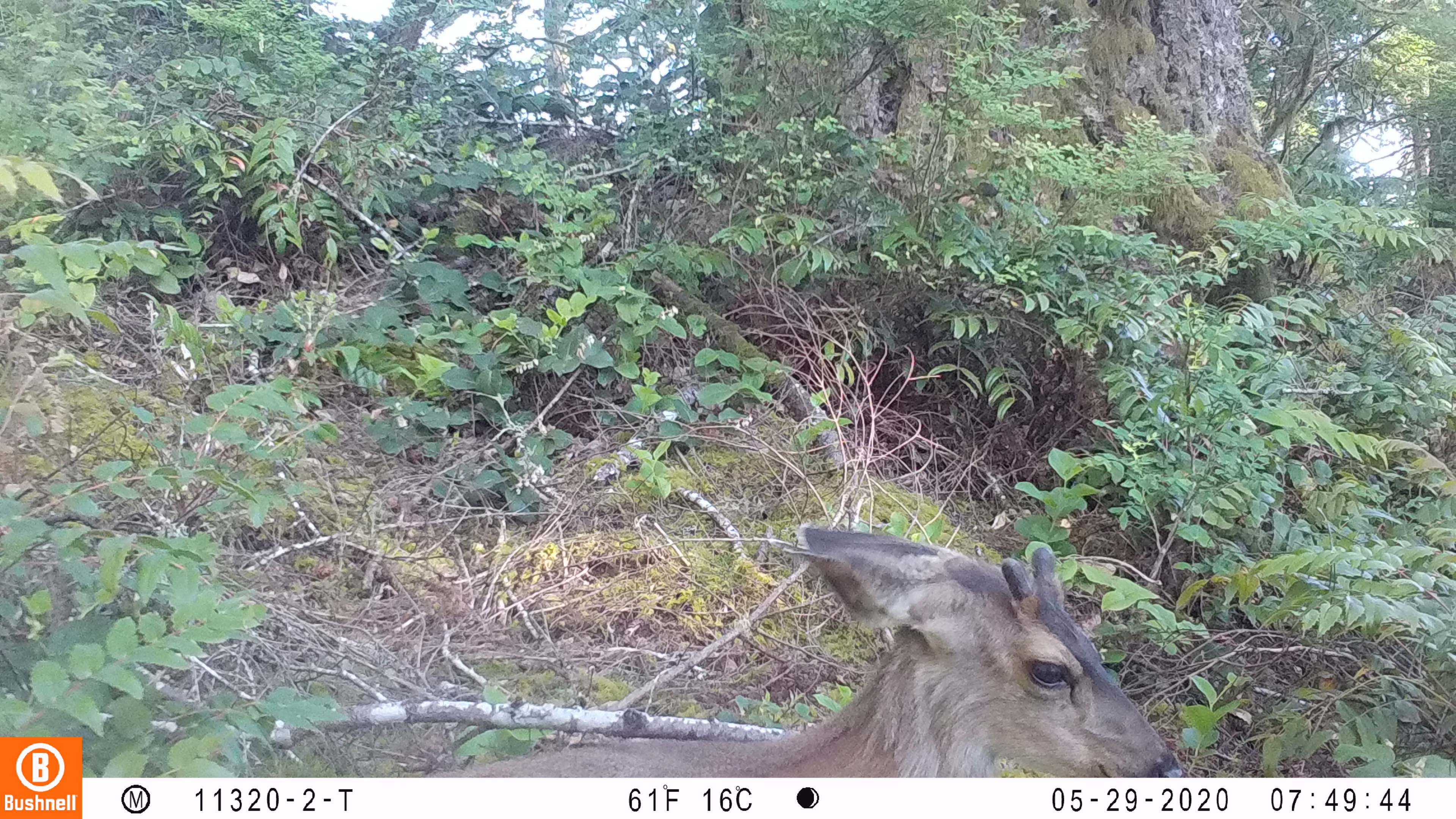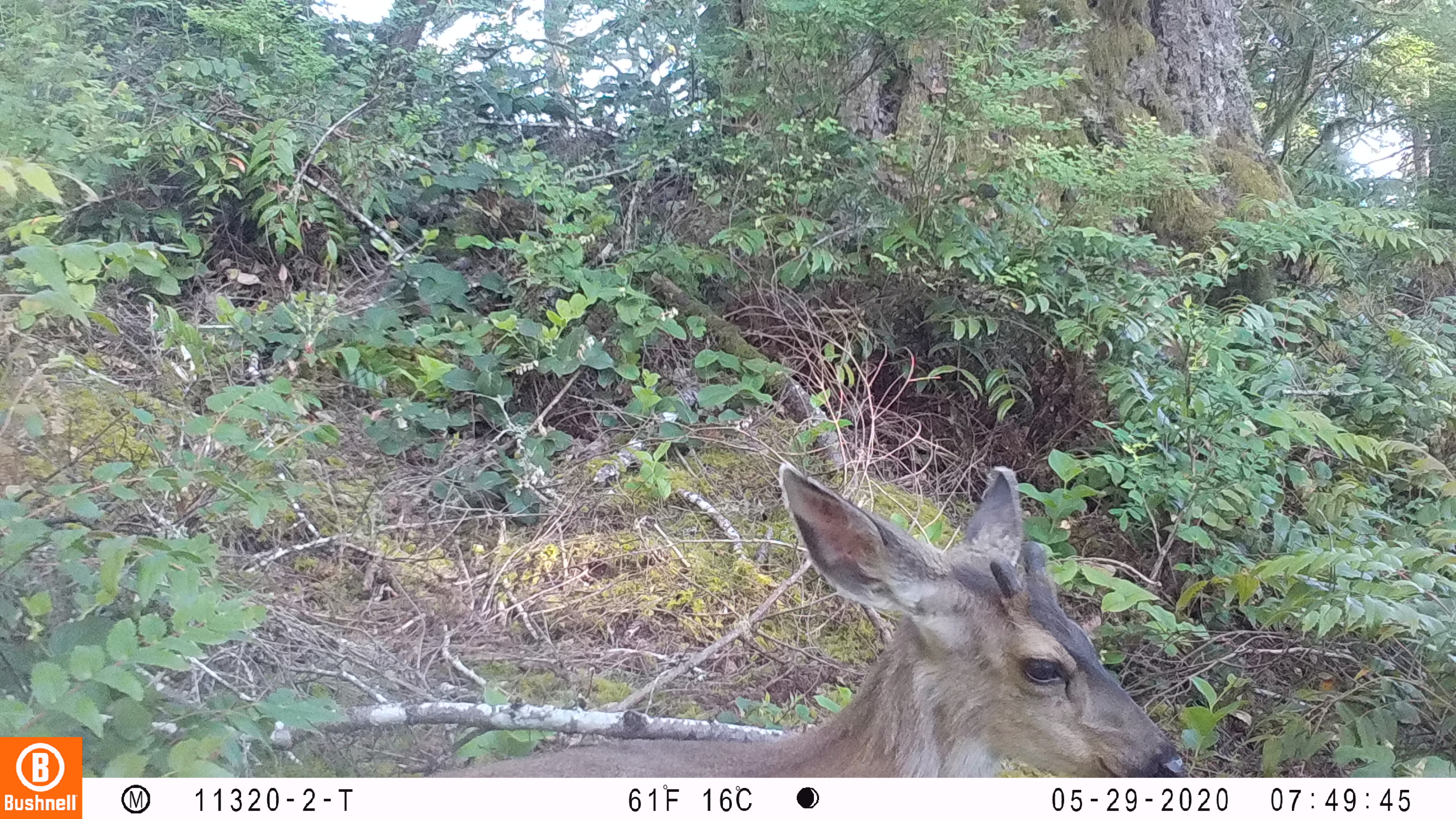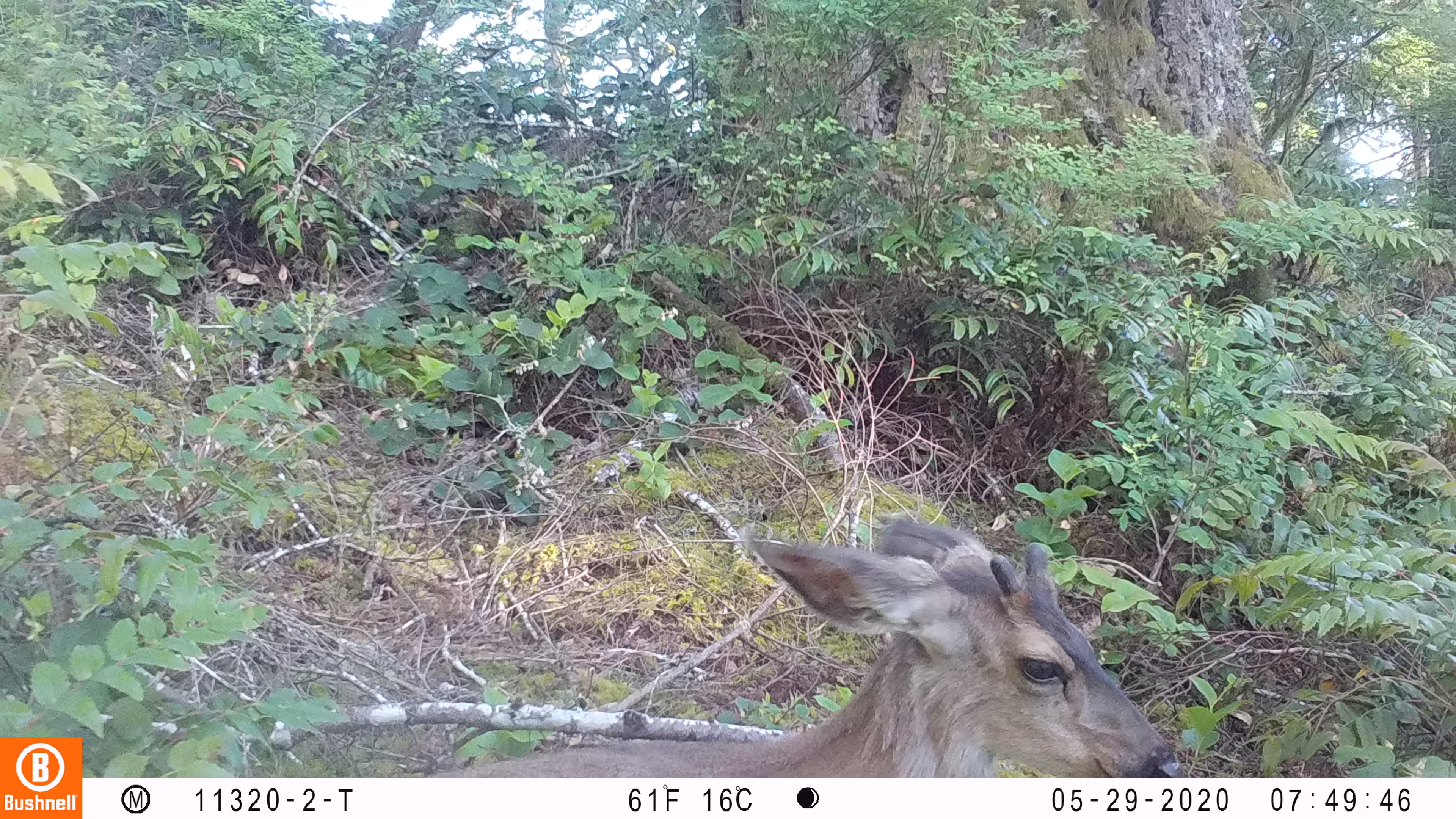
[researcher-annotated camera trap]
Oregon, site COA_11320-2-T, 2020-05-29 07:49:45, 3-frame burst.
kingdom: Animalia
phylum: Chordata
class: Mammalia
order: Artiodactyla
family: Cervidae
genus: Odocoileus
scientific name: Odocoileus hemionus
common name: black-tailed deer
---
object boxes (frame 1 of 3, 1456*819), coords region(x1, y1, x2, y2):
black-tailed deer: region(455, 507, 1183, 772)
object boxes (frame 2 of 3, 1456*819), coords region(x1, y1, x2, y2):
black-tailed deer: region(423, 452, 1197, 772)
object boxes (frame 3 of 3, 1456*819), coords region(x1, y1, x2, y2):
black-tailed deer: region(459, 503, 1189, 770)